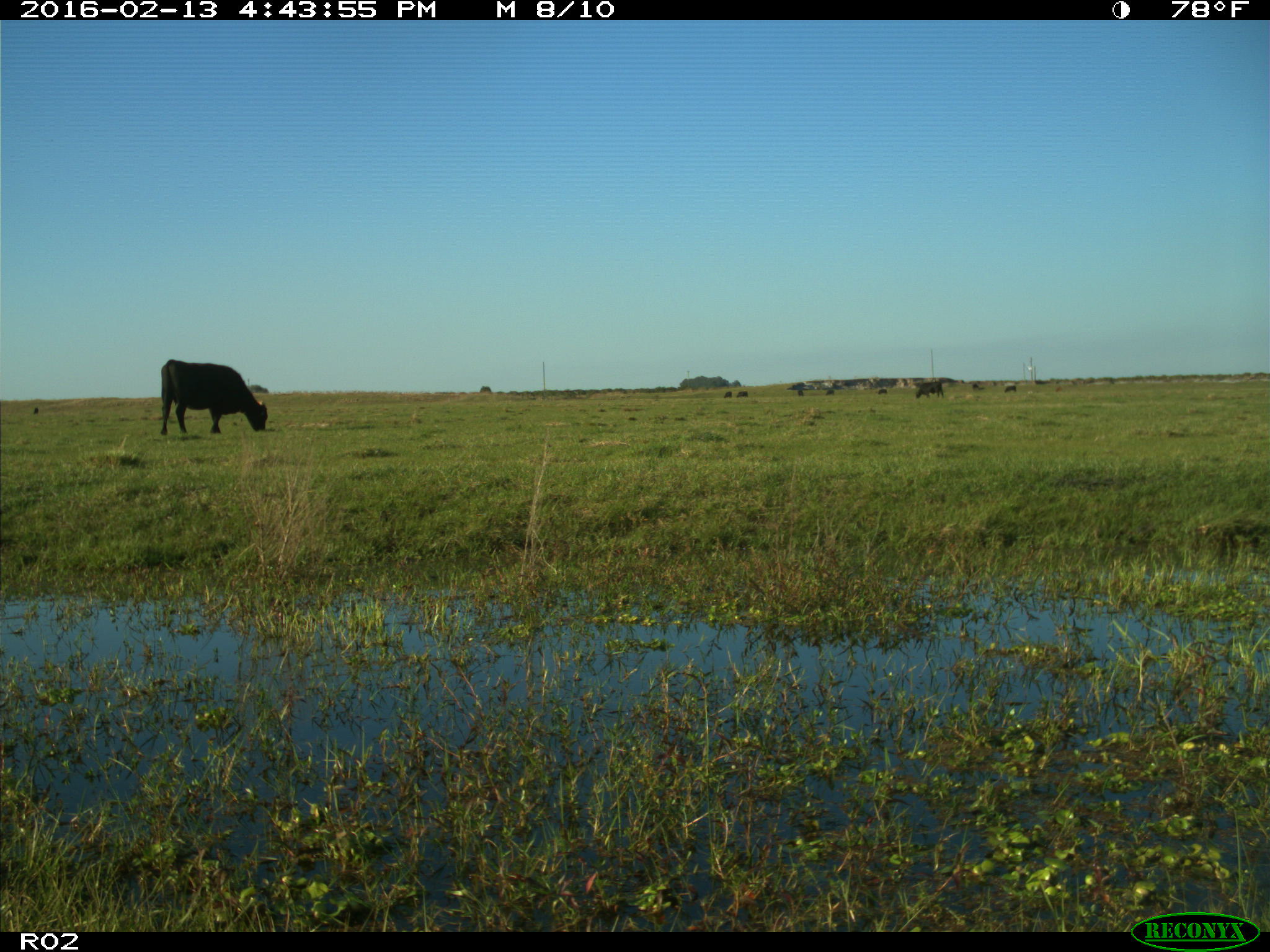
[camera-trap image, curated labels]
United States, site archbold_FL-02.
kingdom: Animalia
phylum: Chordata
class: Mammalia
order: Artiodactyla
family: Bovidae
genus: Bos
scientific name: Bos taurus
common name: domestic cow